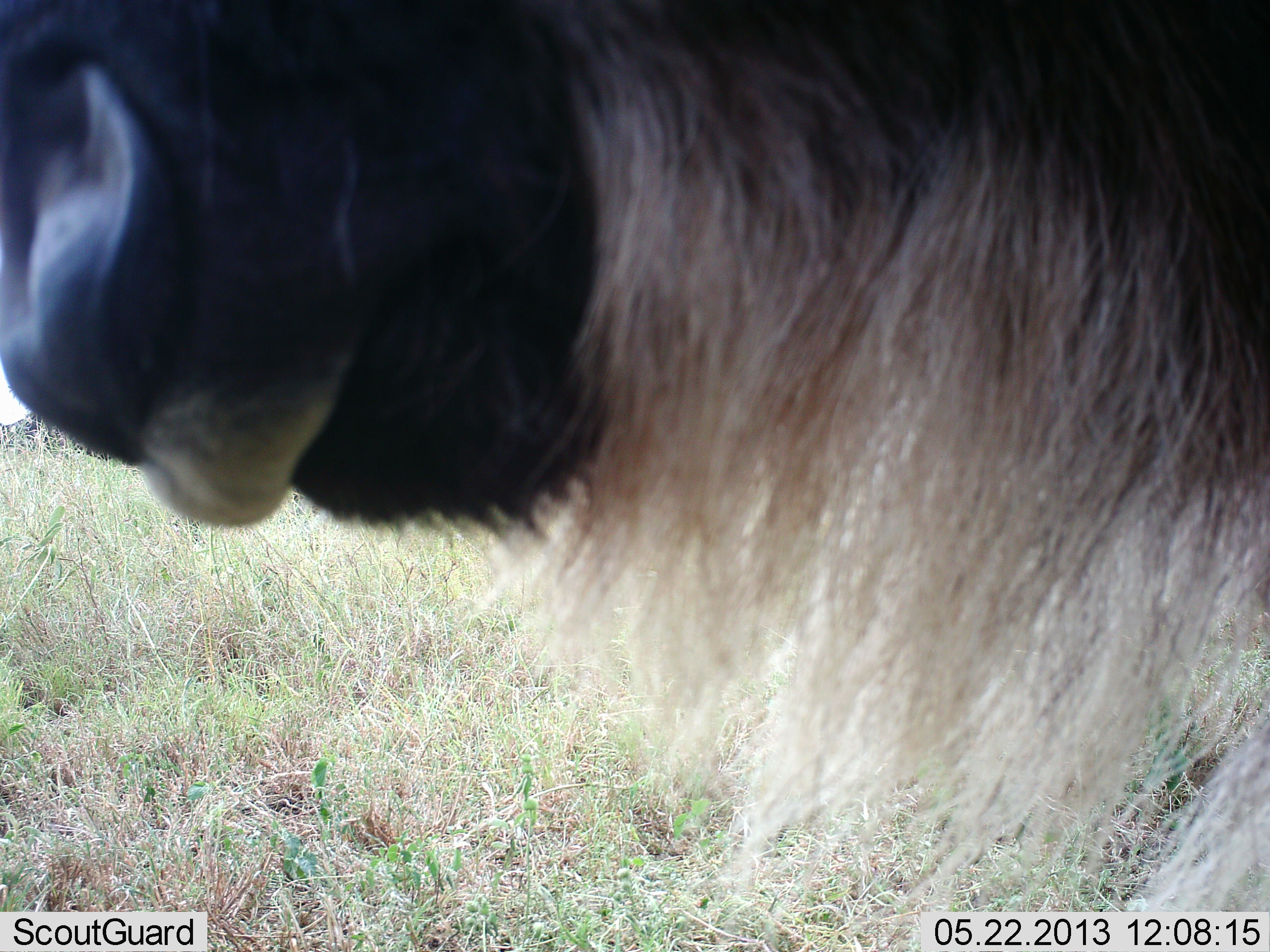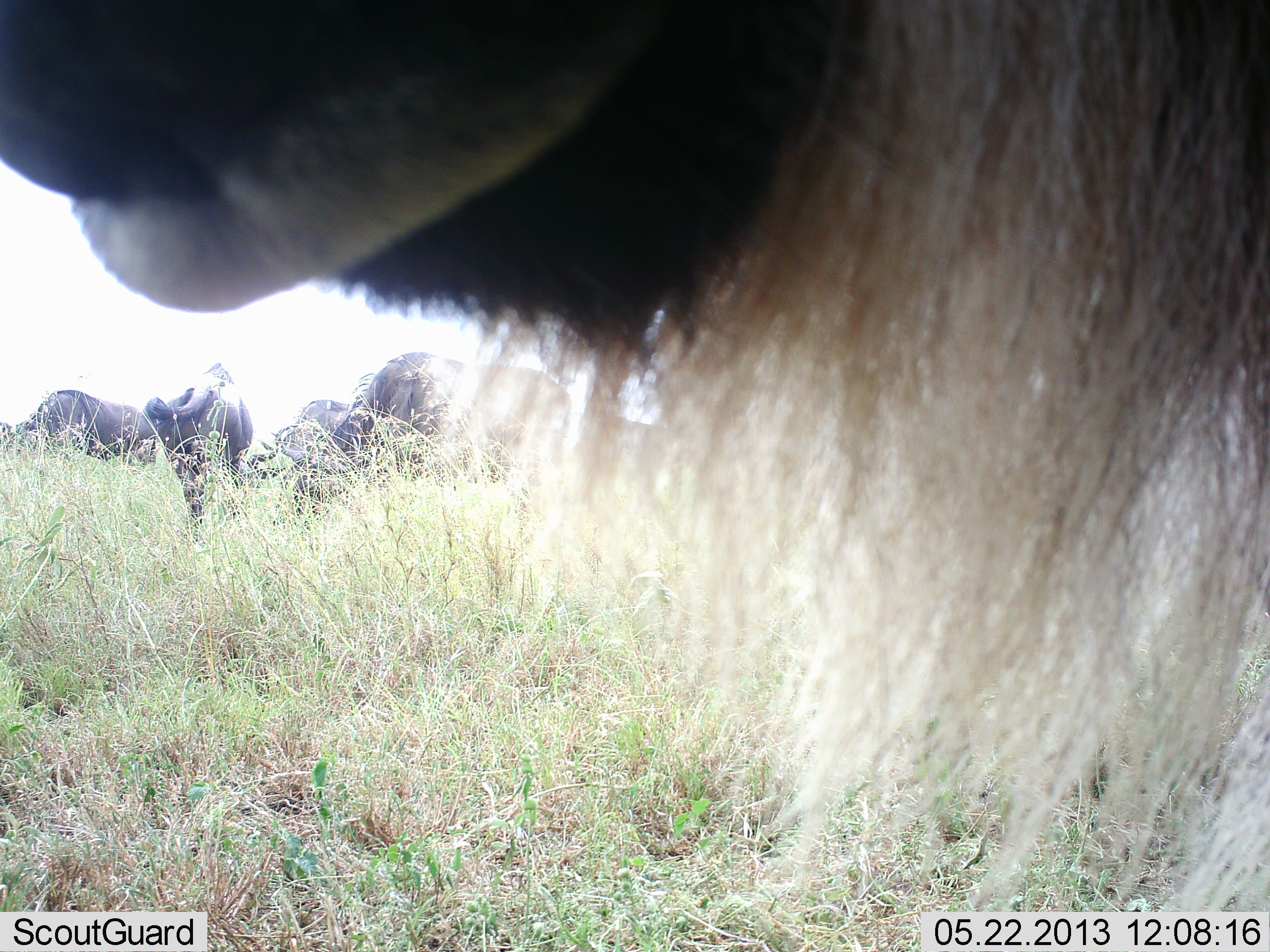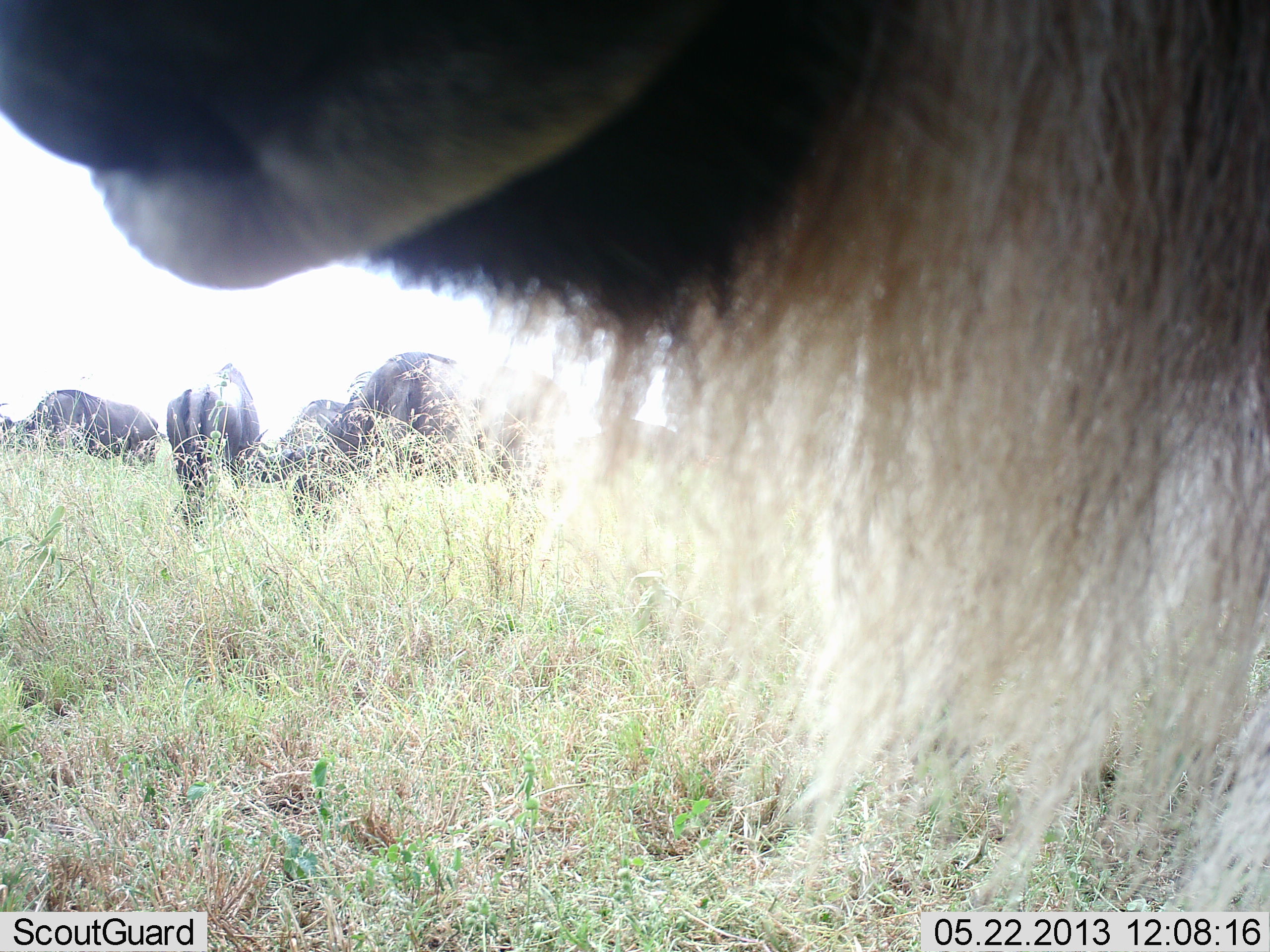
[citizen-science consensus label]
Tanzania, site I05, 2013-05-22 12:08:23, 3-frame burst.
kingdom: Animalia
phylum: Chordata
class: Mammalia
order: Artiodactyla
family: Bovidae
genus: Connochaetes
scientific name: Connochaetes taurinus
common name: blue wildebeest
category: wildebeest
Wildebeest (blue wildebeest) (Connochaetes taurinus), count 5. Behavior (volunteer vote fractions): standing 77%, resting 9%, moving 5%, interacting 5%. Young present (vote fraction): 0%. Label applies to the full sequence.